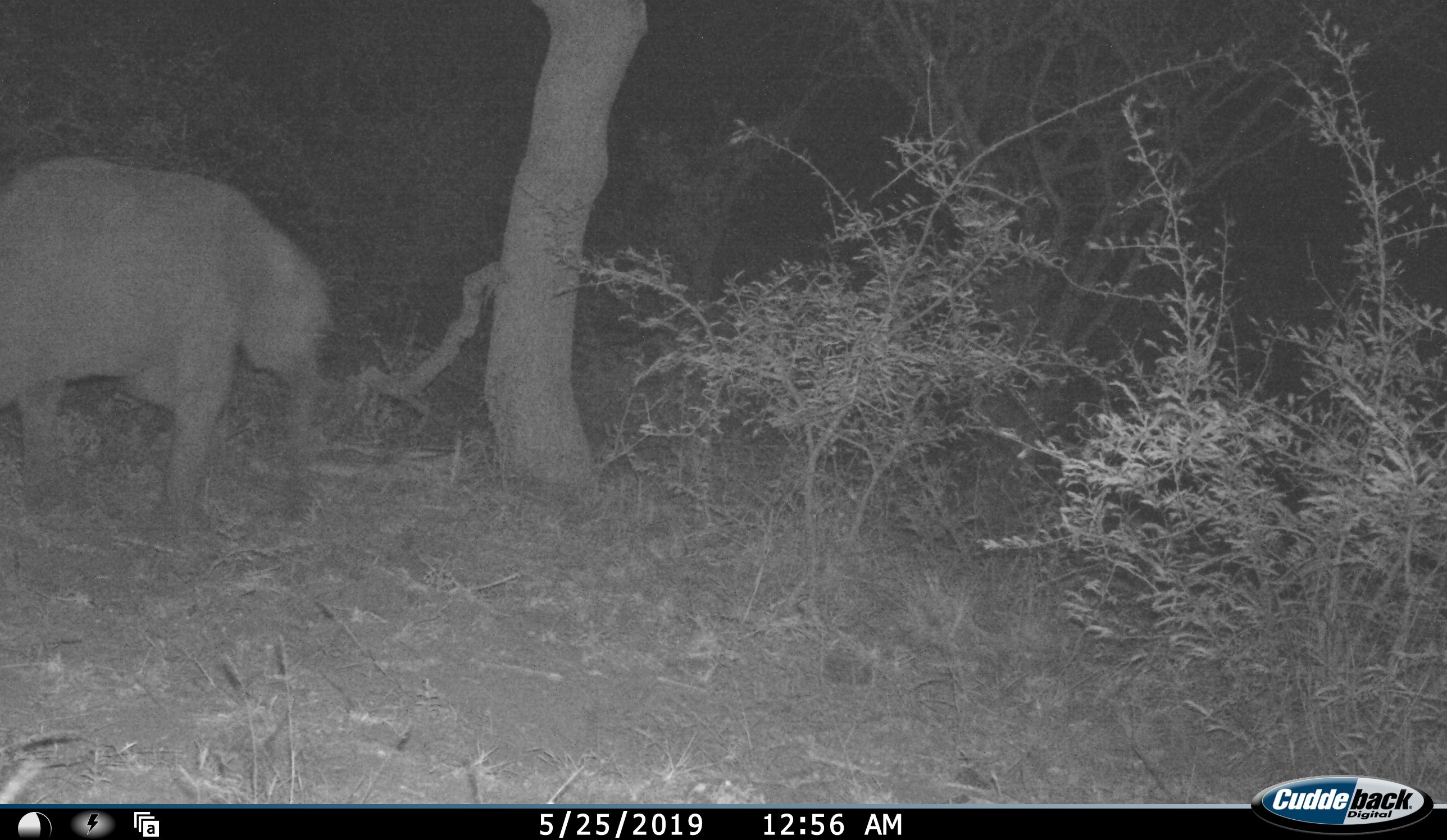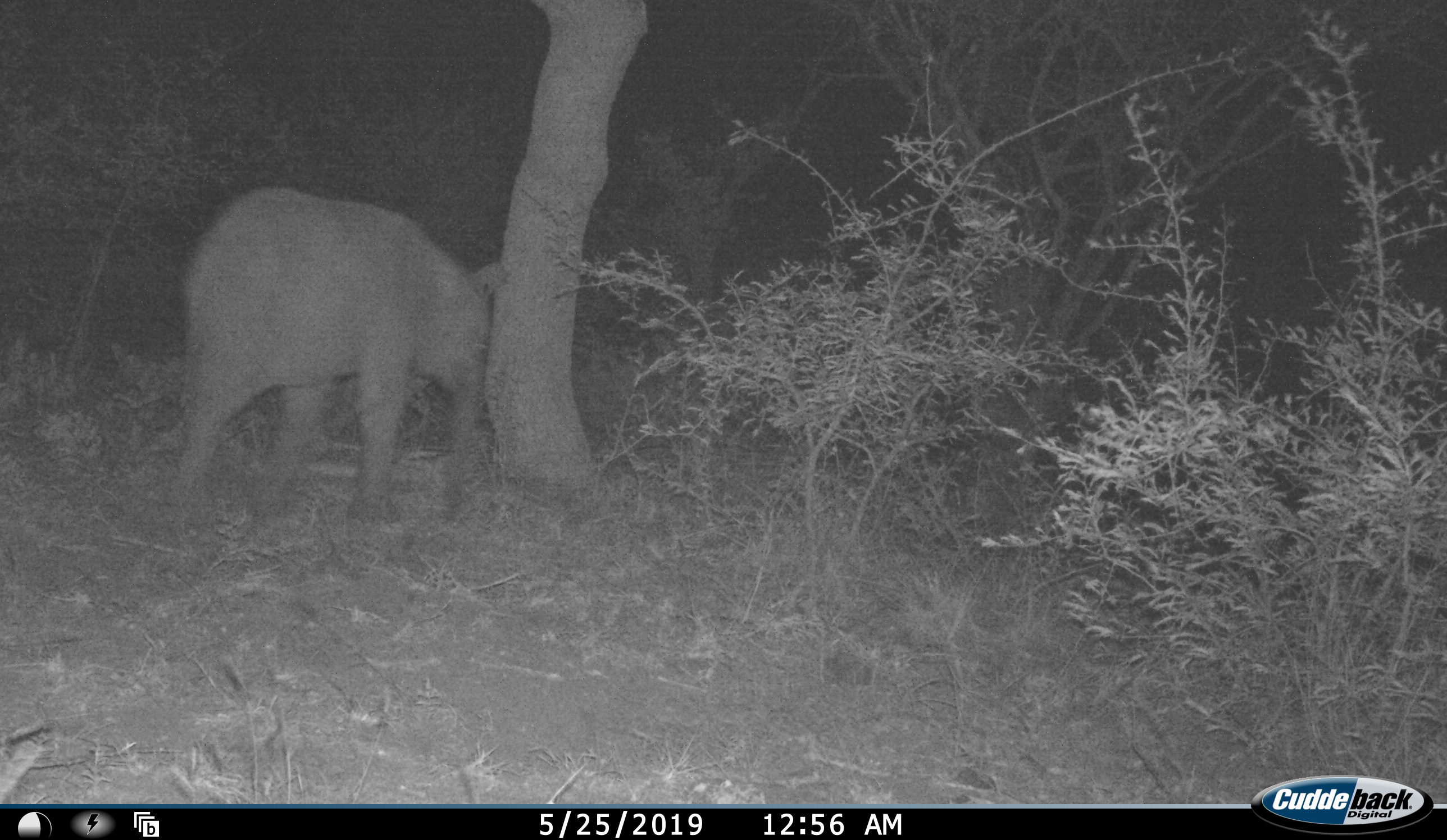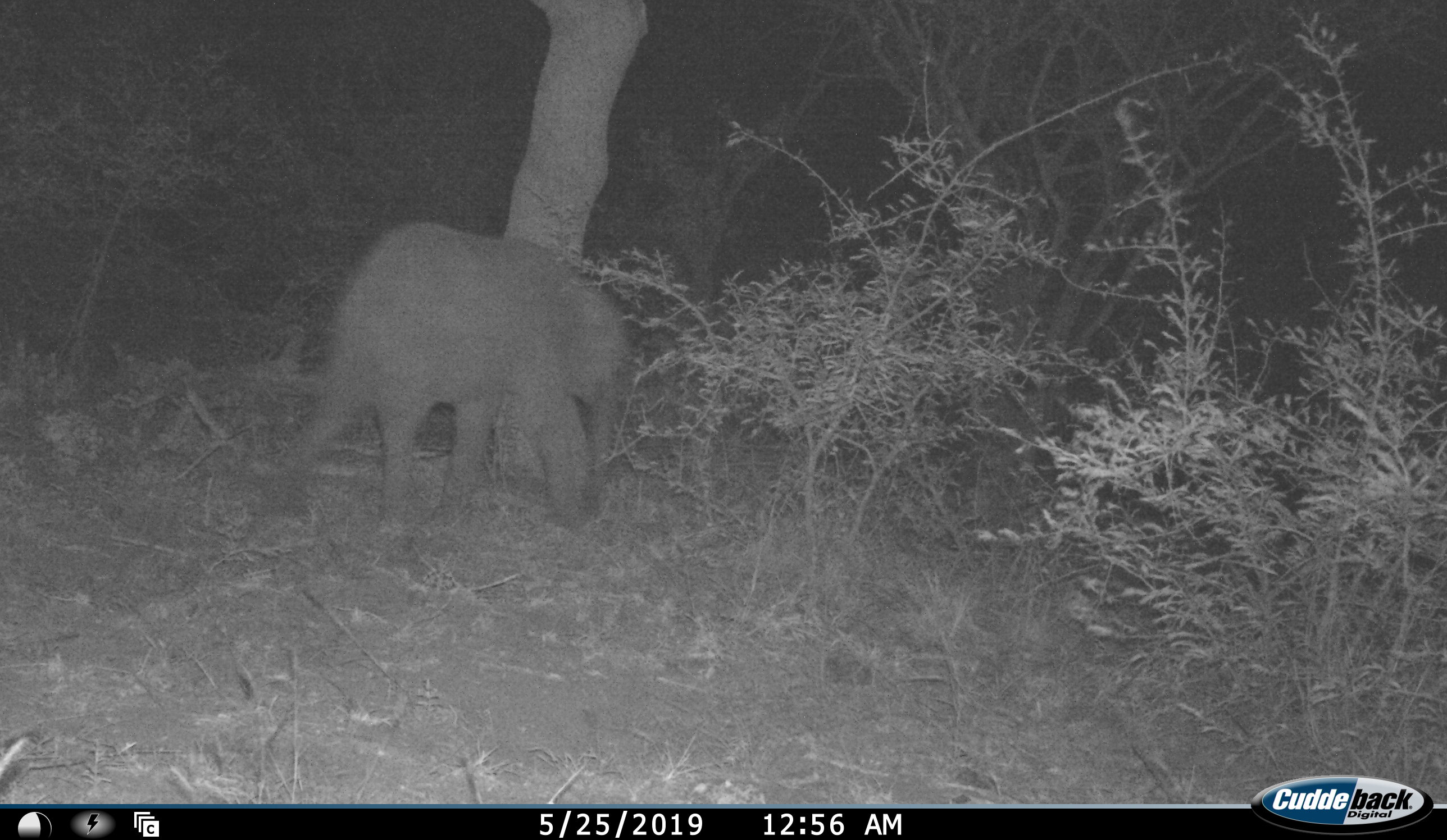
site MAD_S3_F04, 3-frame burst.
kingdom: Animalia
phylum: Chordata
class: Mammalia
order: Proboscidea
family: Elephantidae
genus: Loxodonta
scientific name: Loxodonta africana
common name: african bush elephant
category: elephant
Elephant (african bush elephant) (Loxodonta africana), count 1. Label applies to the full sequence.